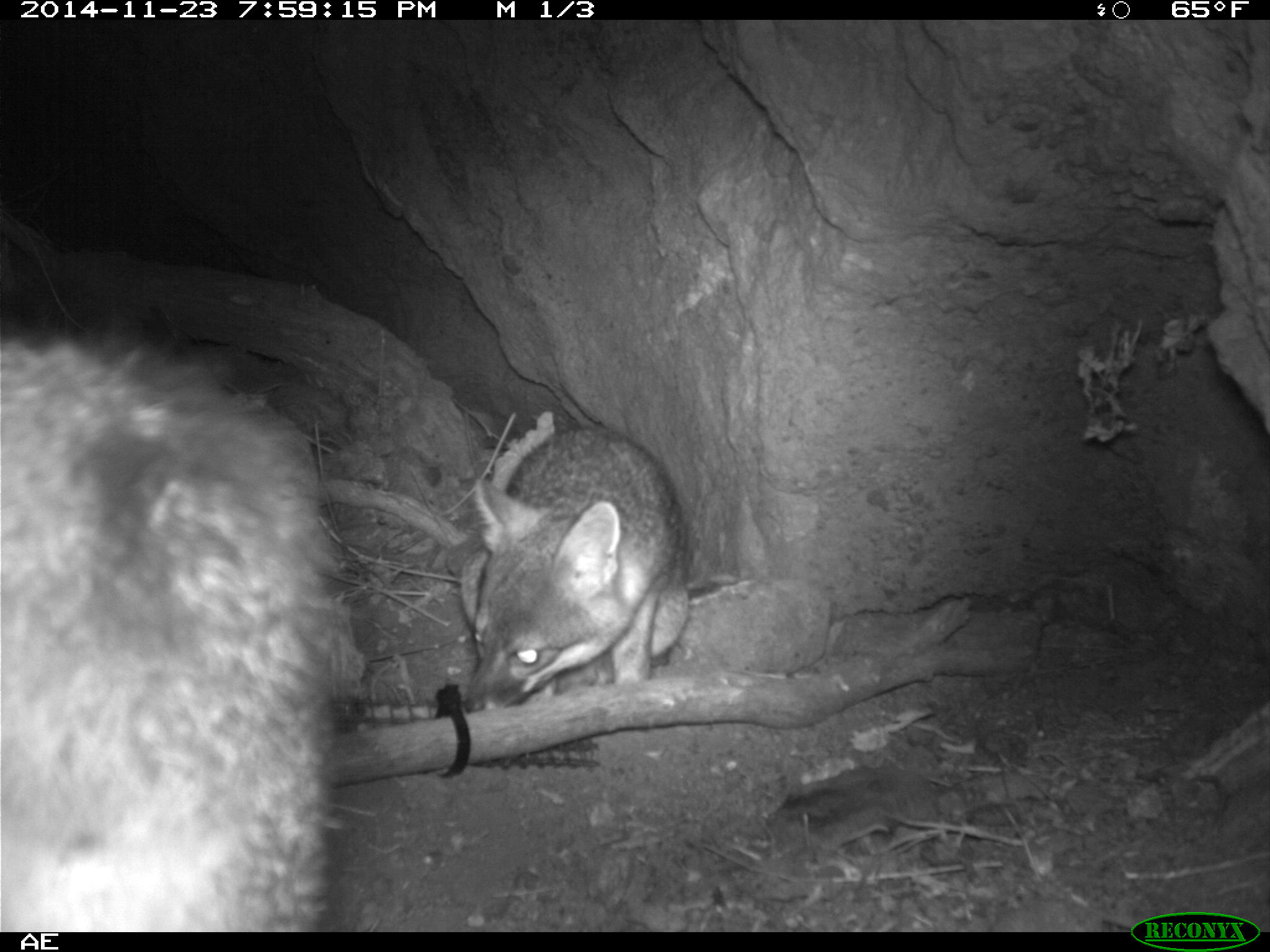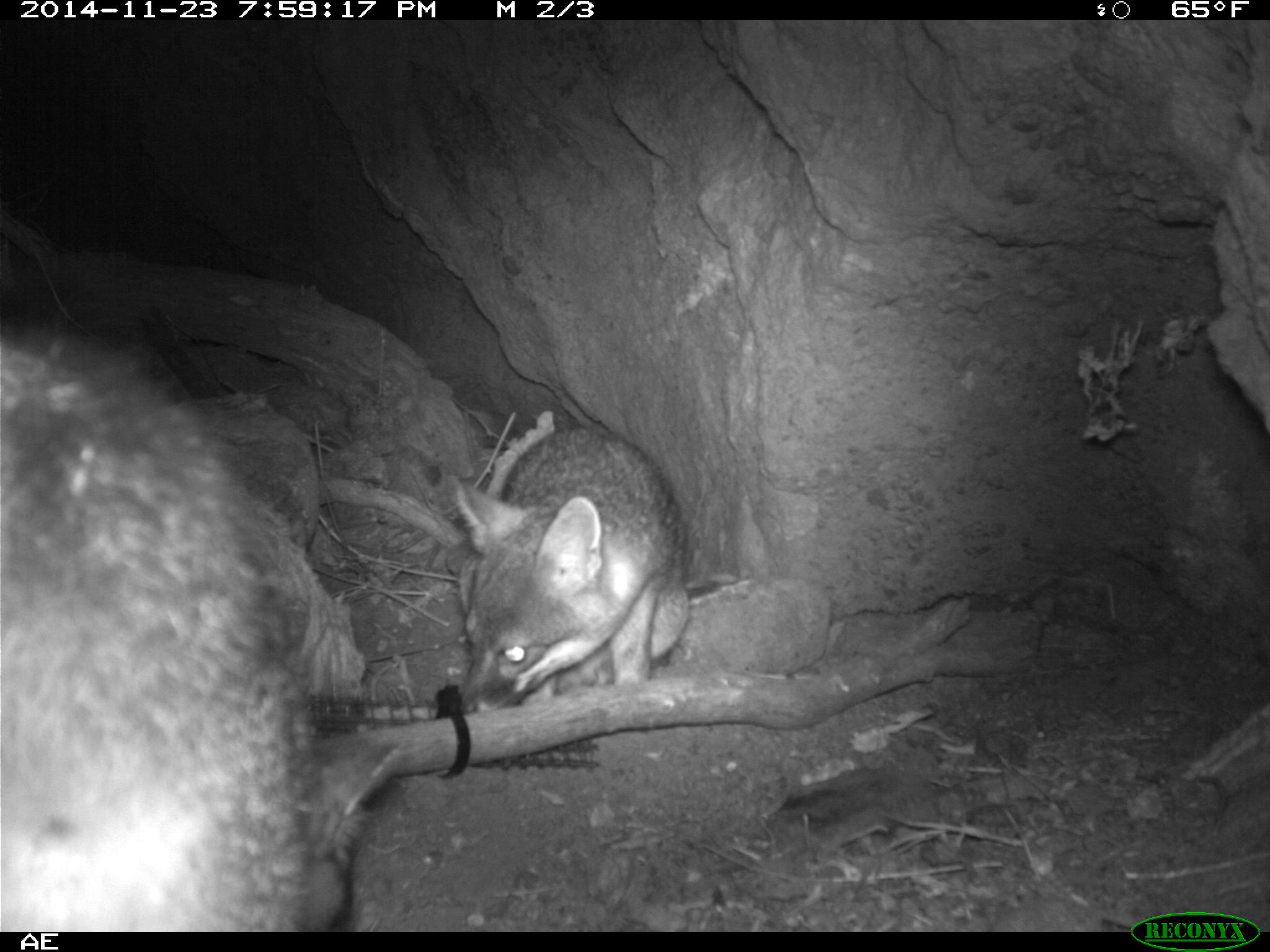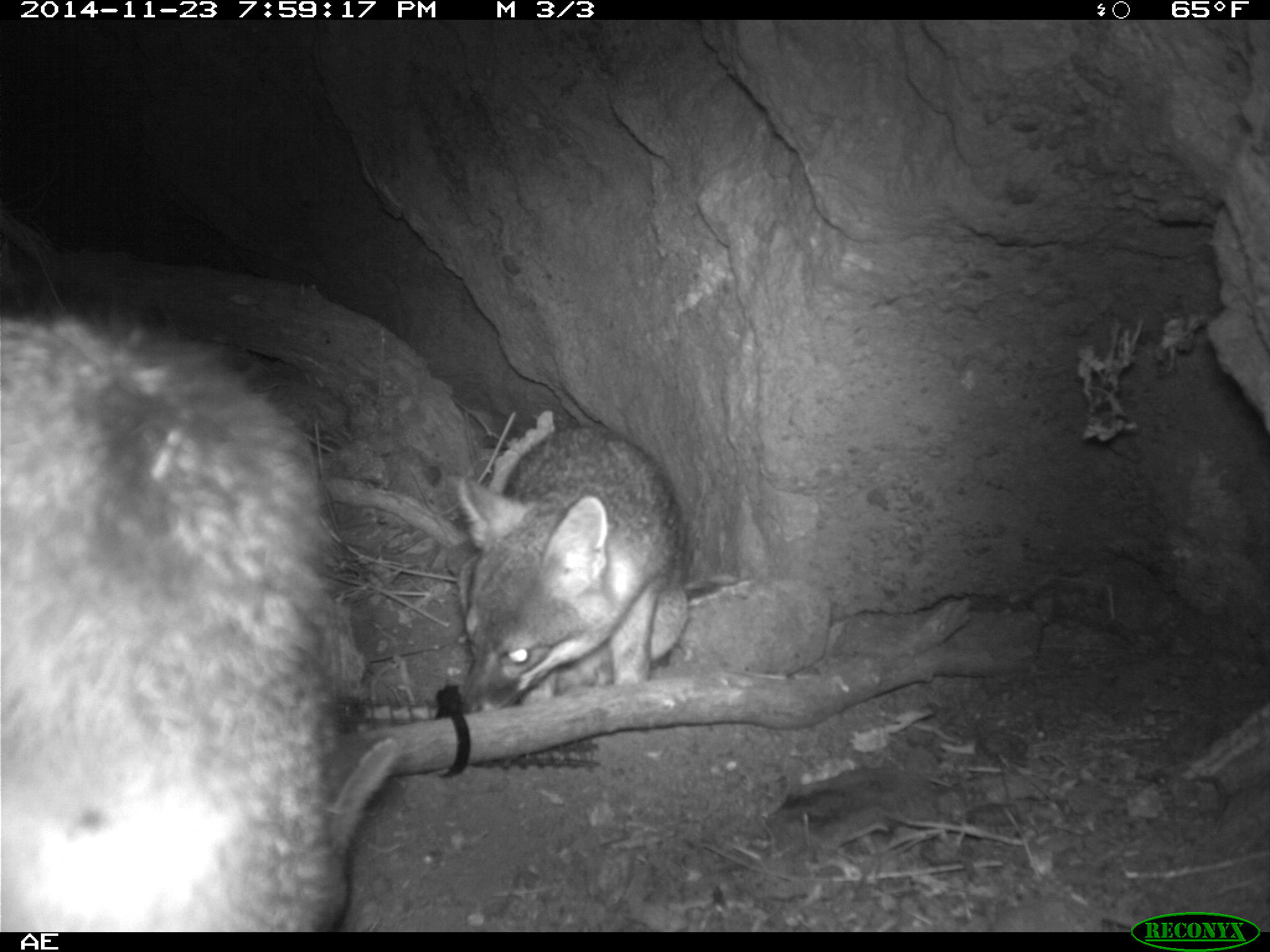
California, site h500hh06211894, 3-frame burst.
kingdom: Animalia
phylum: Chordata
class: Mammalia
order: Carnivora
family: Canidae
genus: Urocyon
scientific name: Urocyon littoralis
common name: island fox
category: fox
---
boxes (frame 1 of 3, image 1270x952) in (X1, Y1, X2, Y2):
fox: (0, 325, 356, 933); (460, 423, 691, 713)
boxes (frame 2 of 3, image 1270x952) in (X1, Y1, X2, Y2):
fox: (0, 323, 321, 930); (455, 425, 691, 708)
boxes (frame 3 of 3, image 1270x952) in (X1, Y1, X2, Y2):
fox: (0, 310, 349, 930); (453, 422, 688, 716)